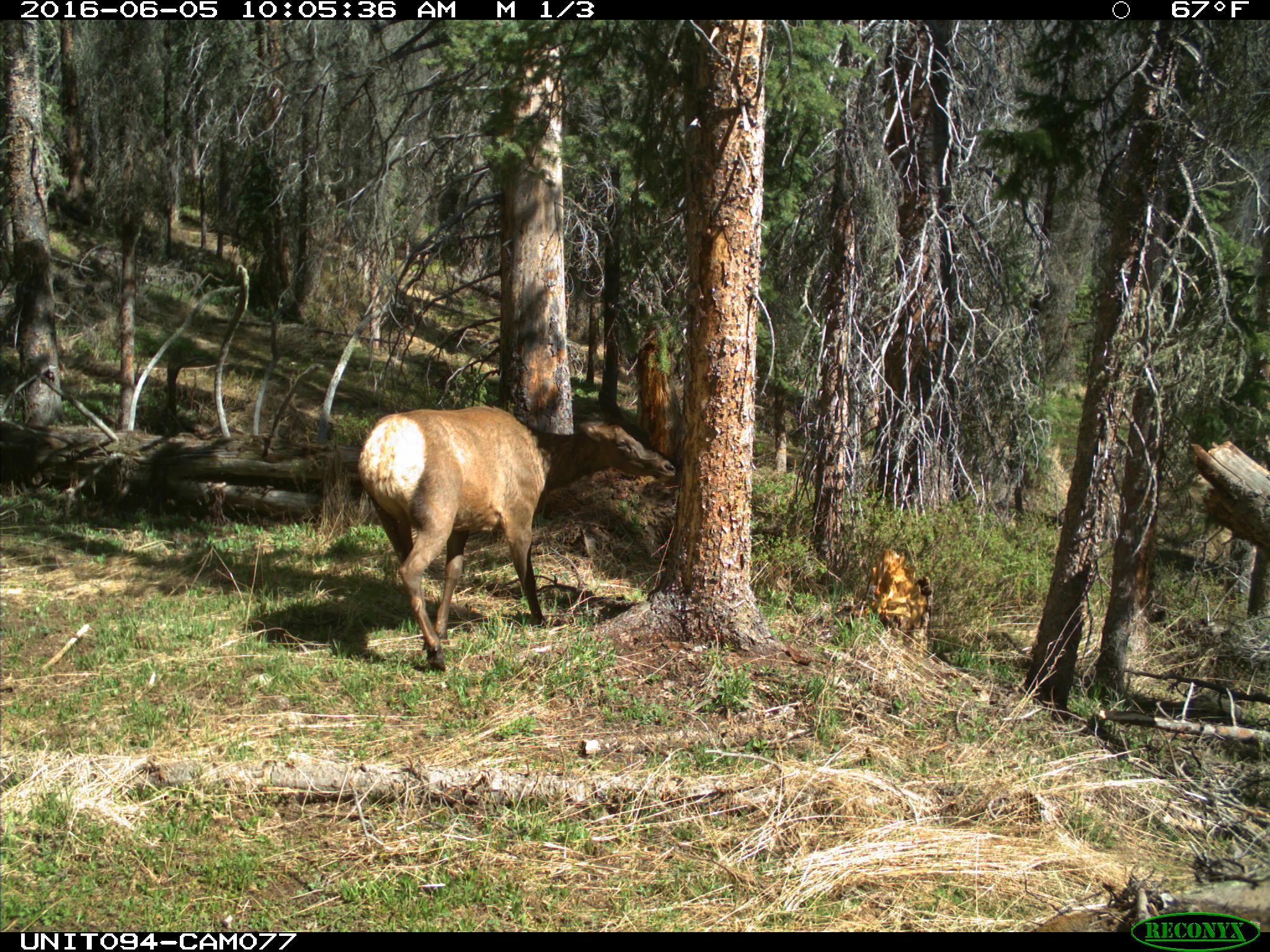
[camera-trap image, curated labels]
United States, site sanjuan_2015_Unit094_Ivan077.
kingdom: Animalia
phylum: Chordata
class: Mammalia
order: Artiodactyla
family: Cervidae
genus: Cervus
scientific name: Cervus elaphus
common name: red deer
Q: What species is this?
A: Cervus elaphus (red deer).